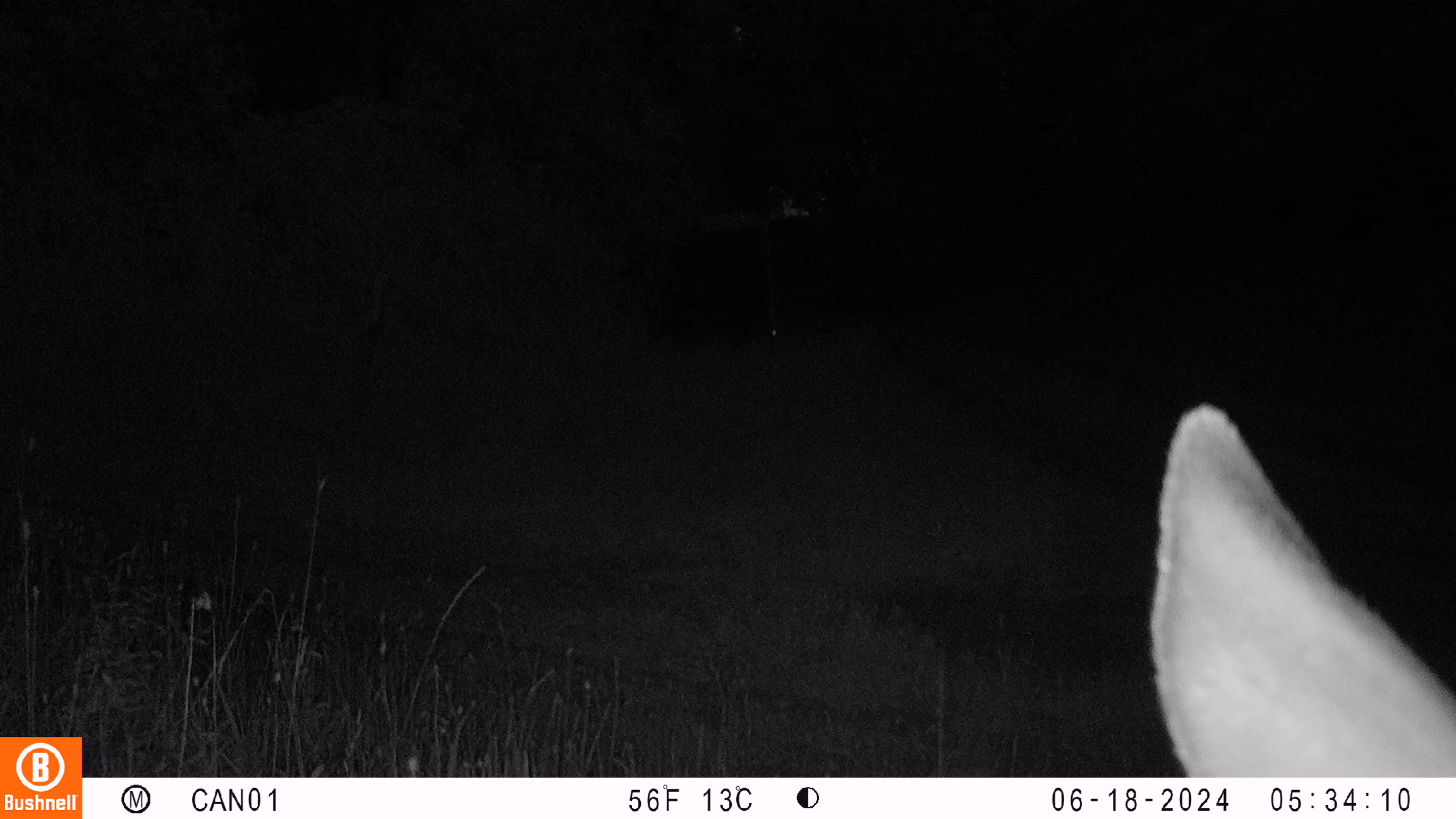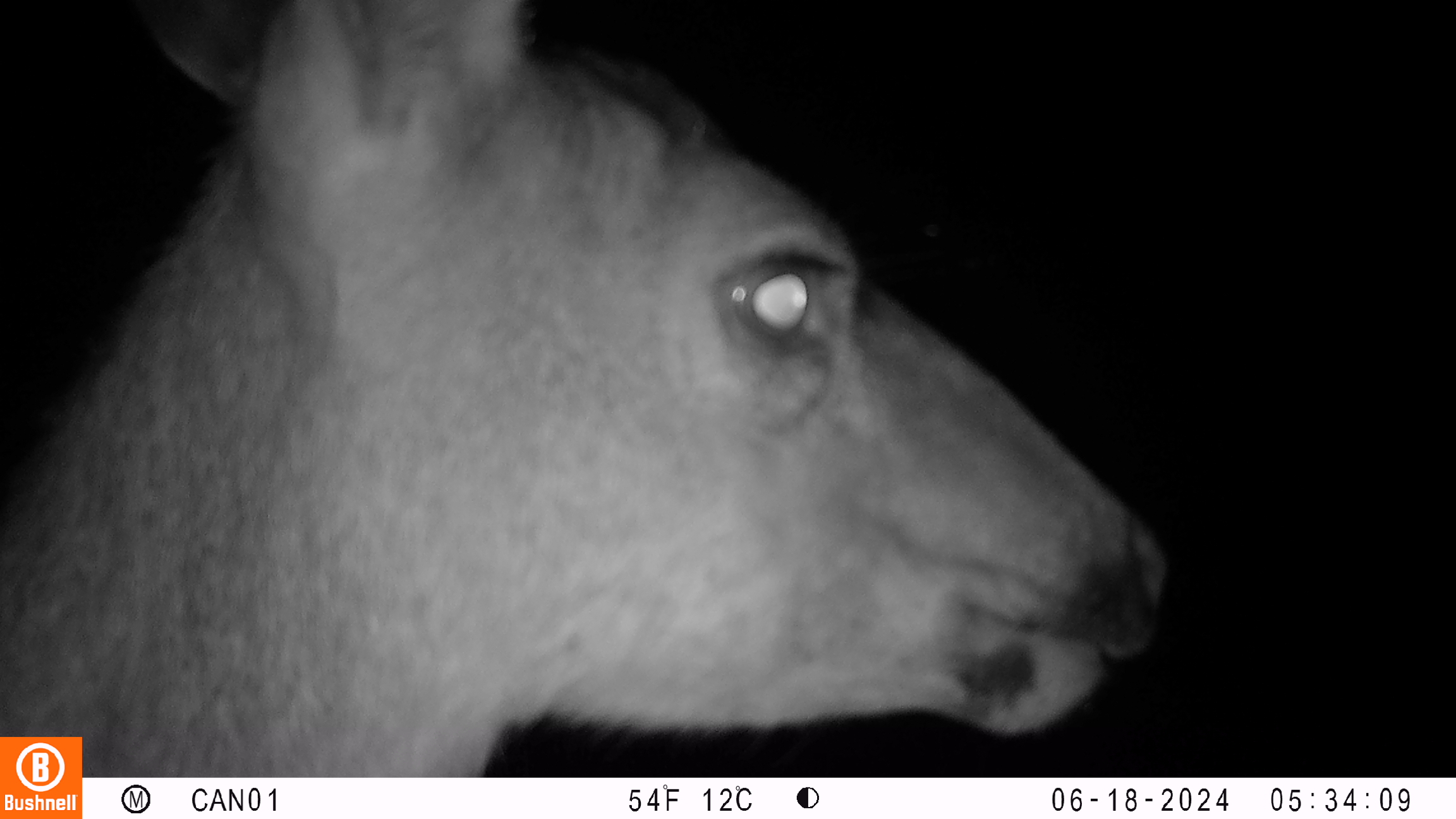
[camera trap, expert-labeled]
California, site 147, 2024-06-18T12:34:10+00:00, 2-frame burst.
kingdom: Animalia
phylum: Chordata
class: Mammalia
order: Artiodactyla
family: Cervidae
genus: Odocoileus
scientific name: Odocoileus hemionus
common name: mule deer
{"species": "mule deer (Odocoileus hemionus)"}